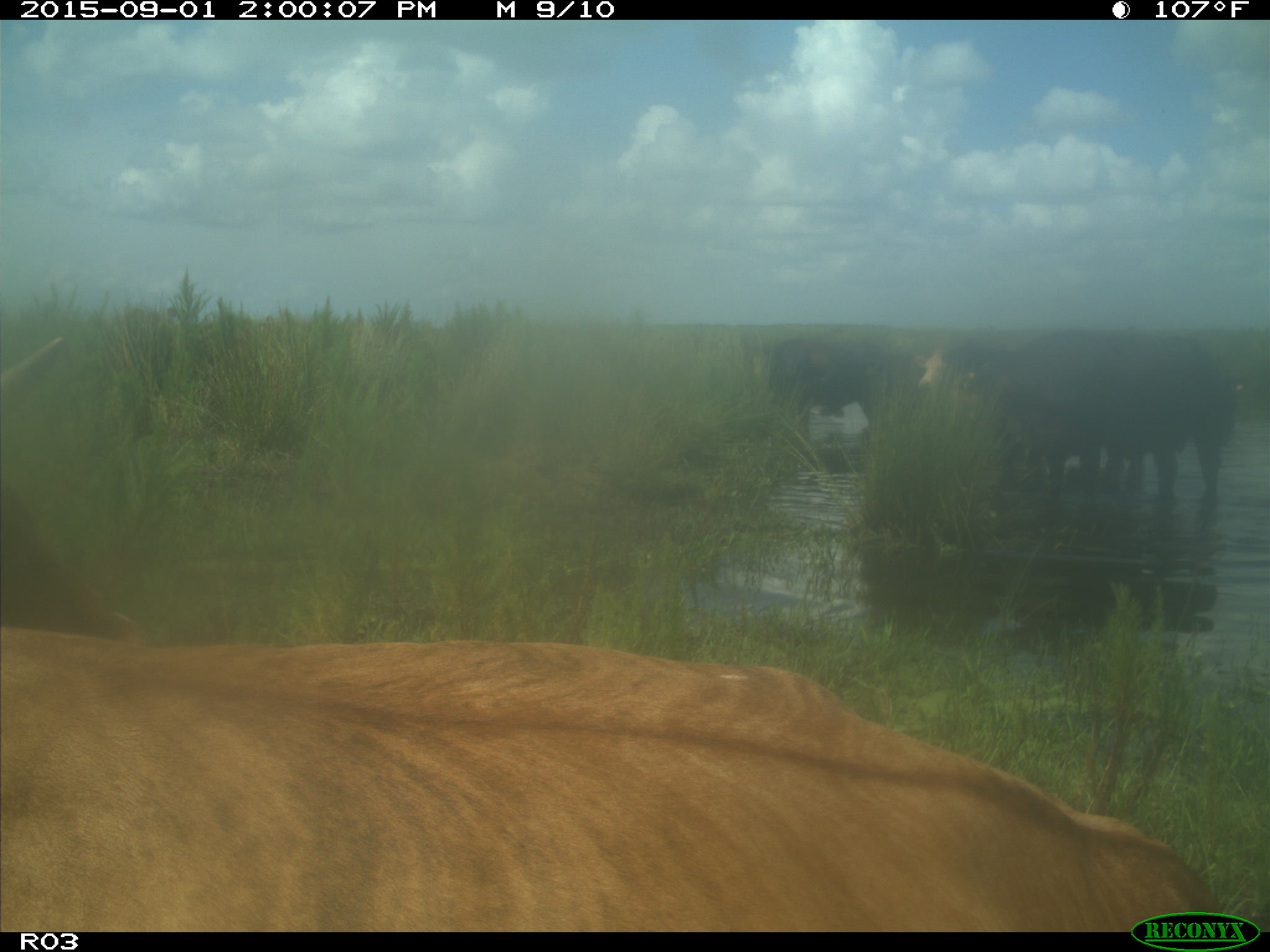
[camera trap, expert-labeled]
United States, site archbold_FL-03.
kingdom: Animalia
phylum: Chordata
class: Mammalia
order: Artiodactyla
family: Bovidae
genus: Bos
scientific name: Bos taurus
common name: domestic cow